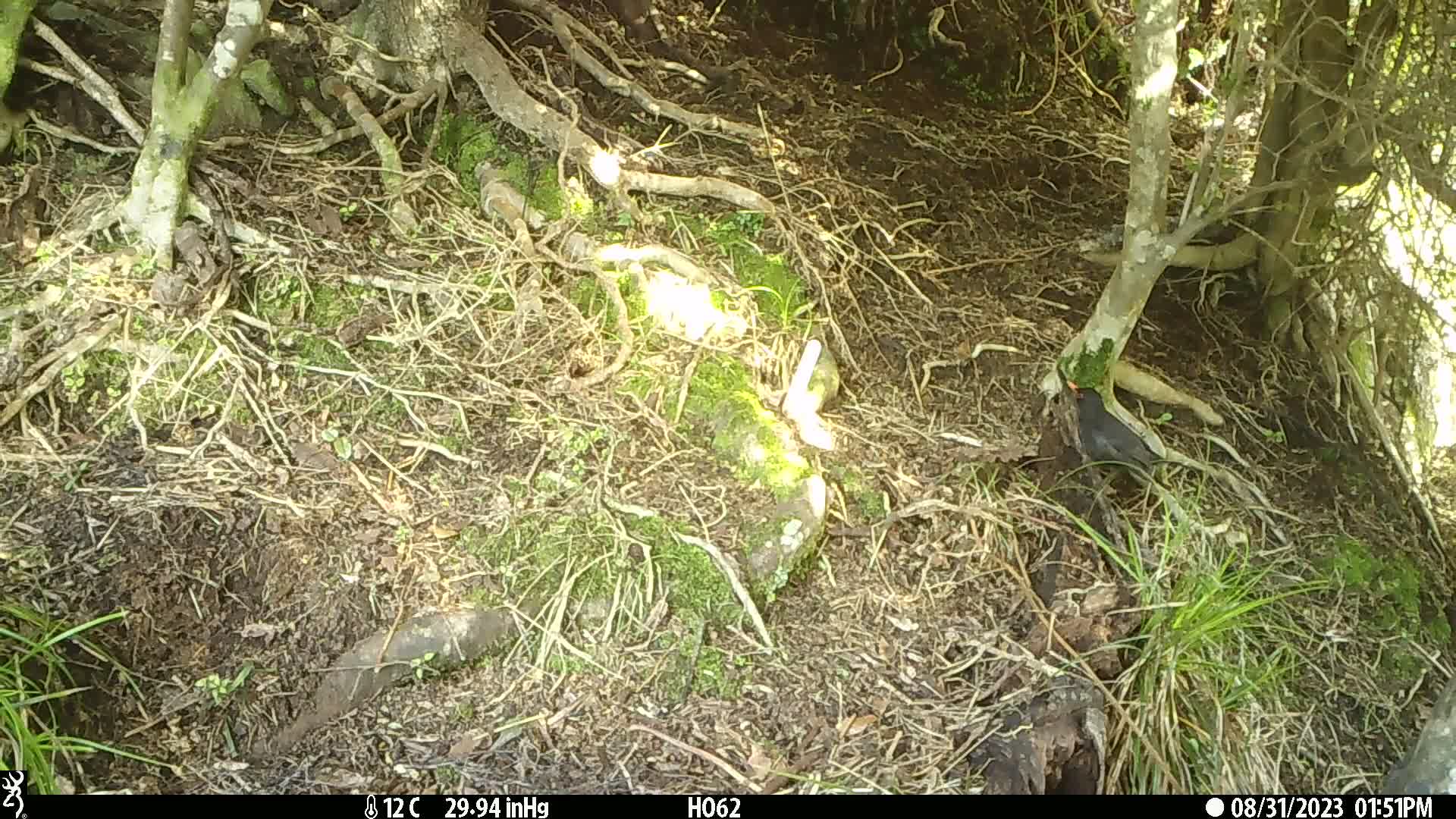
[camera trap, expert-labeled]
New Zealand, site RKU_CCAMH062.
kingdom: Animalia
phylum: Chordata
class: Aves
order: Passeriformes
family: Turdidae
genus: Turdus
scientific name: Turdus merula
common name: eurasian blackbird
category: blackbird